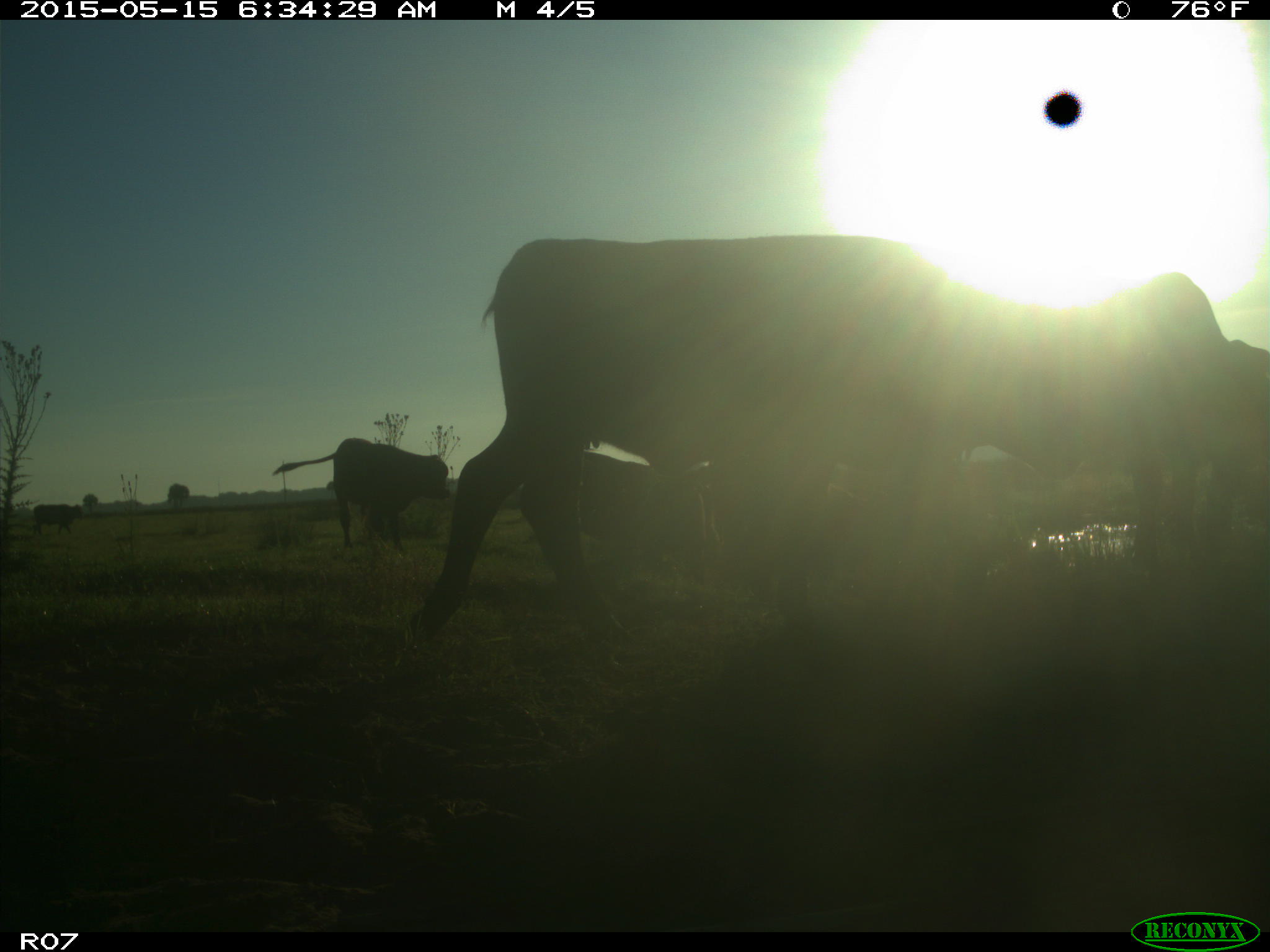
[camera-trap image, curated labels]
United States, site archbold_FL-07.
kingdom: Animalia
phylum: Chordata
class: Mammalia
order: Artiodactyla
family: Bovidae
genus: Bos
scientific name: Bos taurus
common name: domestic cow